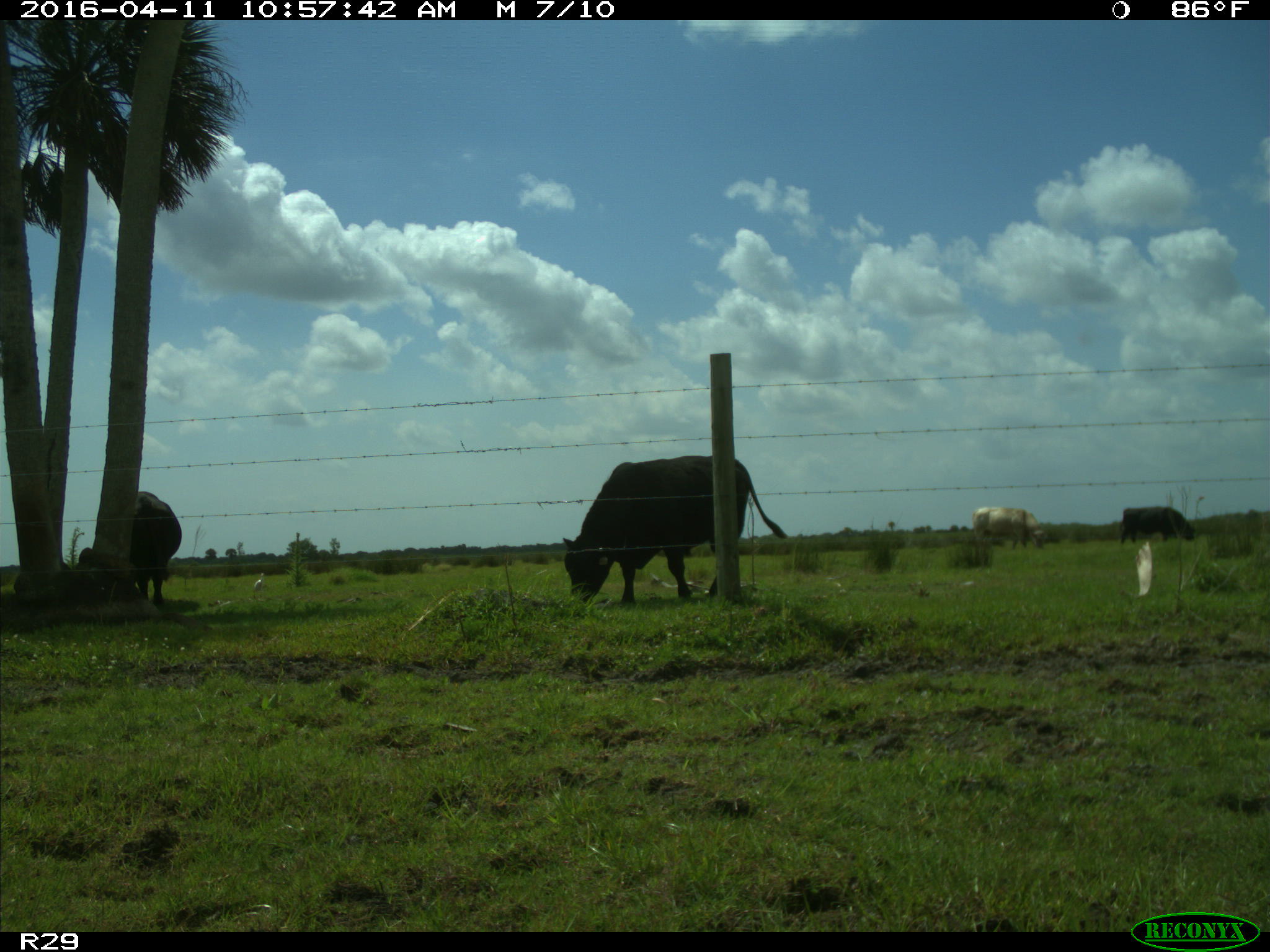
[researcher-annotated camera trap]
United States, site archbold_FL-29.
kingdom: Animalia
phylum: Chordata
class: Mammalia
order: Artiodactyla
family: Bovidae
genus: Bos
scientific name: Bos taurus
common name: domestic cow